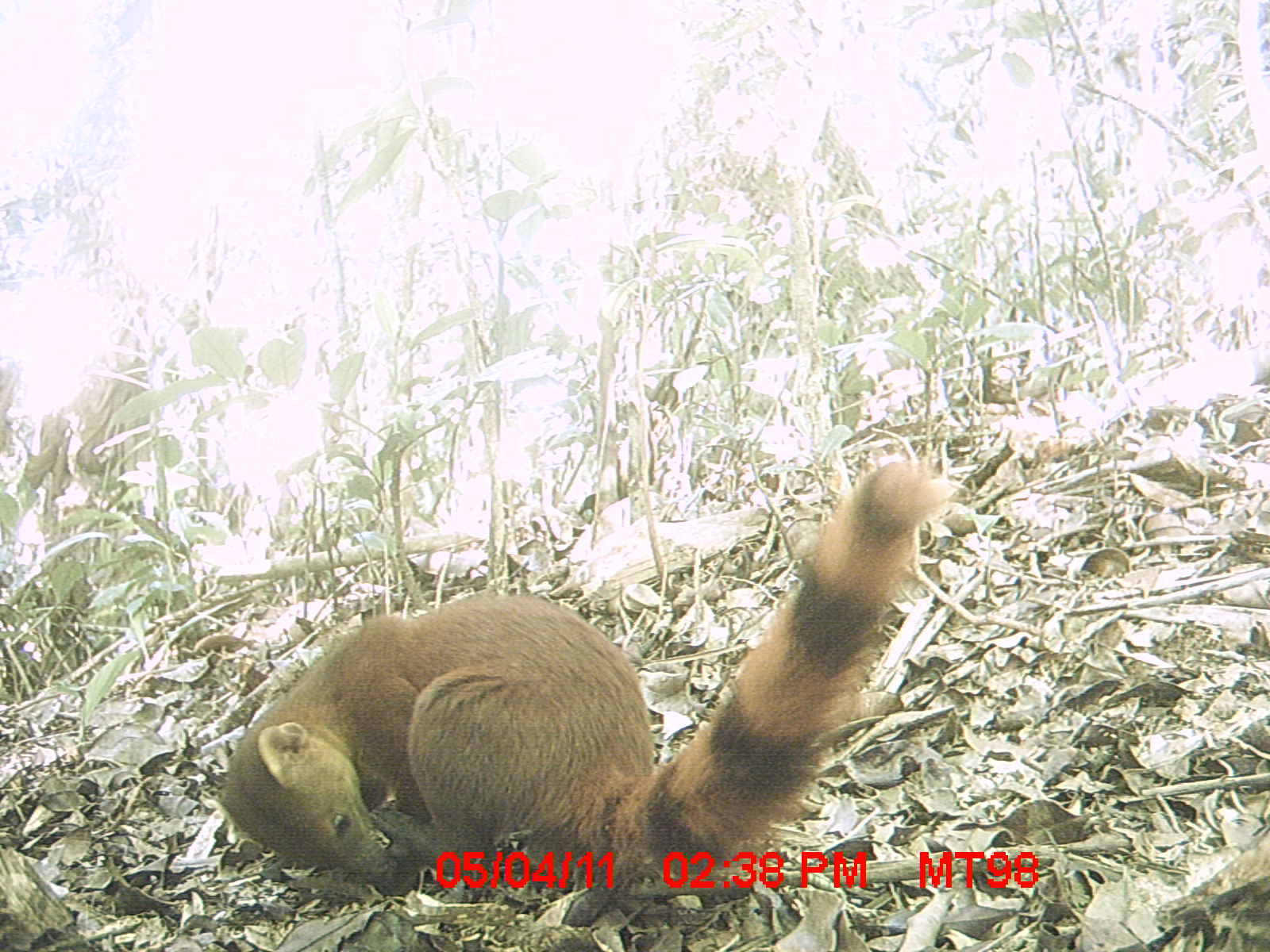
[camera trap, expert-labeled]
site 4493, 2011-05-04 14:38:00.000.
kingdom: Animalia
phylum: Chordata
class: Mammalia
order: Carnivora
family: Eupleridae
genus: Galidia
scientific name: Galidia elegans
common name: ring-tailed vontsira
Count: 1.